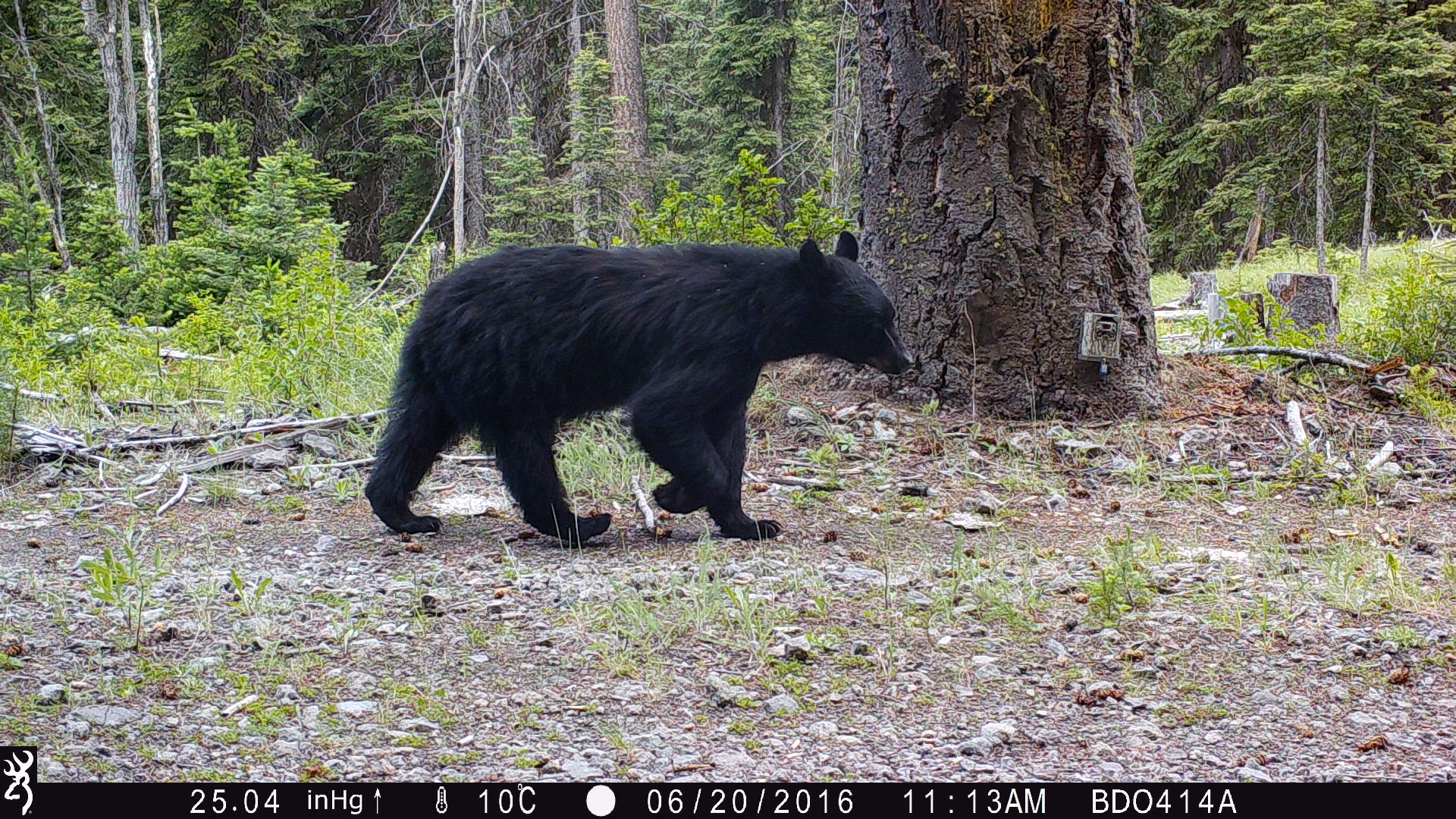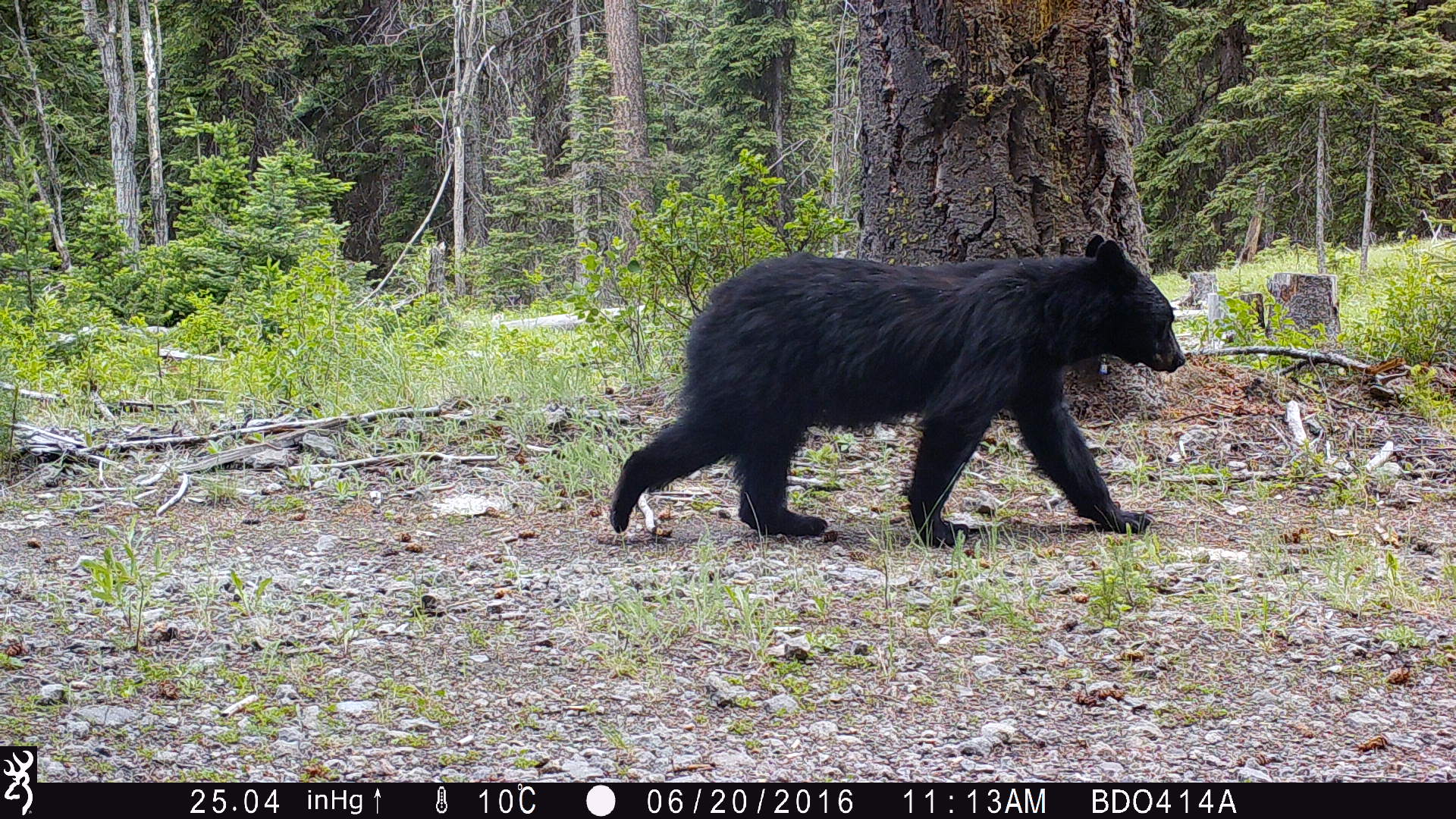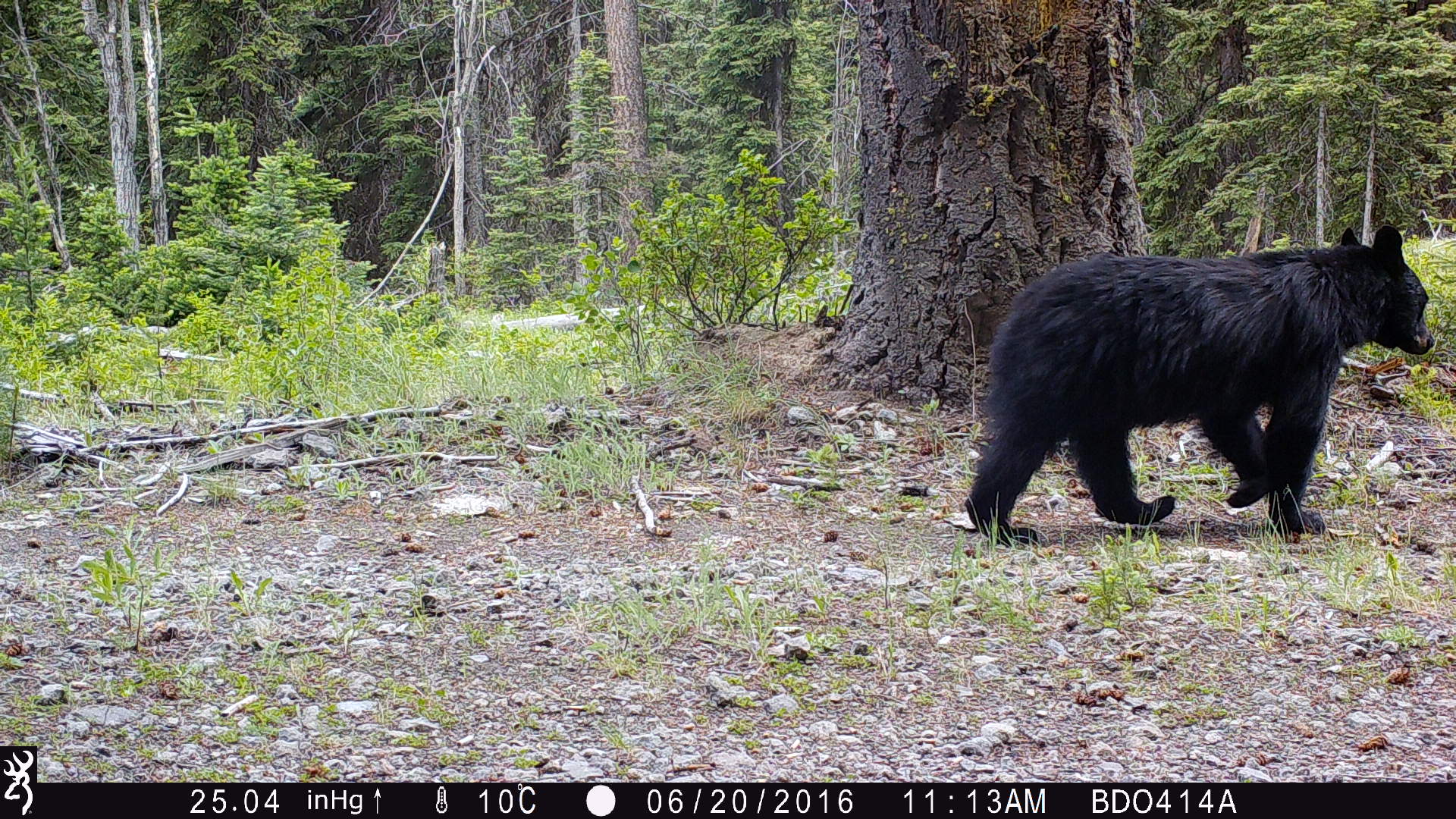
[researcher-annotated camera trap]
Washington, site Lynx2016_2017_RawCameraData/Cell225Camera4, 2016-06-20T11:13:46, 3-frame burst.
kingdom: Animalia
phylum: Chordata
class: Mammalia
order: Carnivora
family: Ursidae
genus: Ursus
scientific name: Ursus americanus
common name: american black bear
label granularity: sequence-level